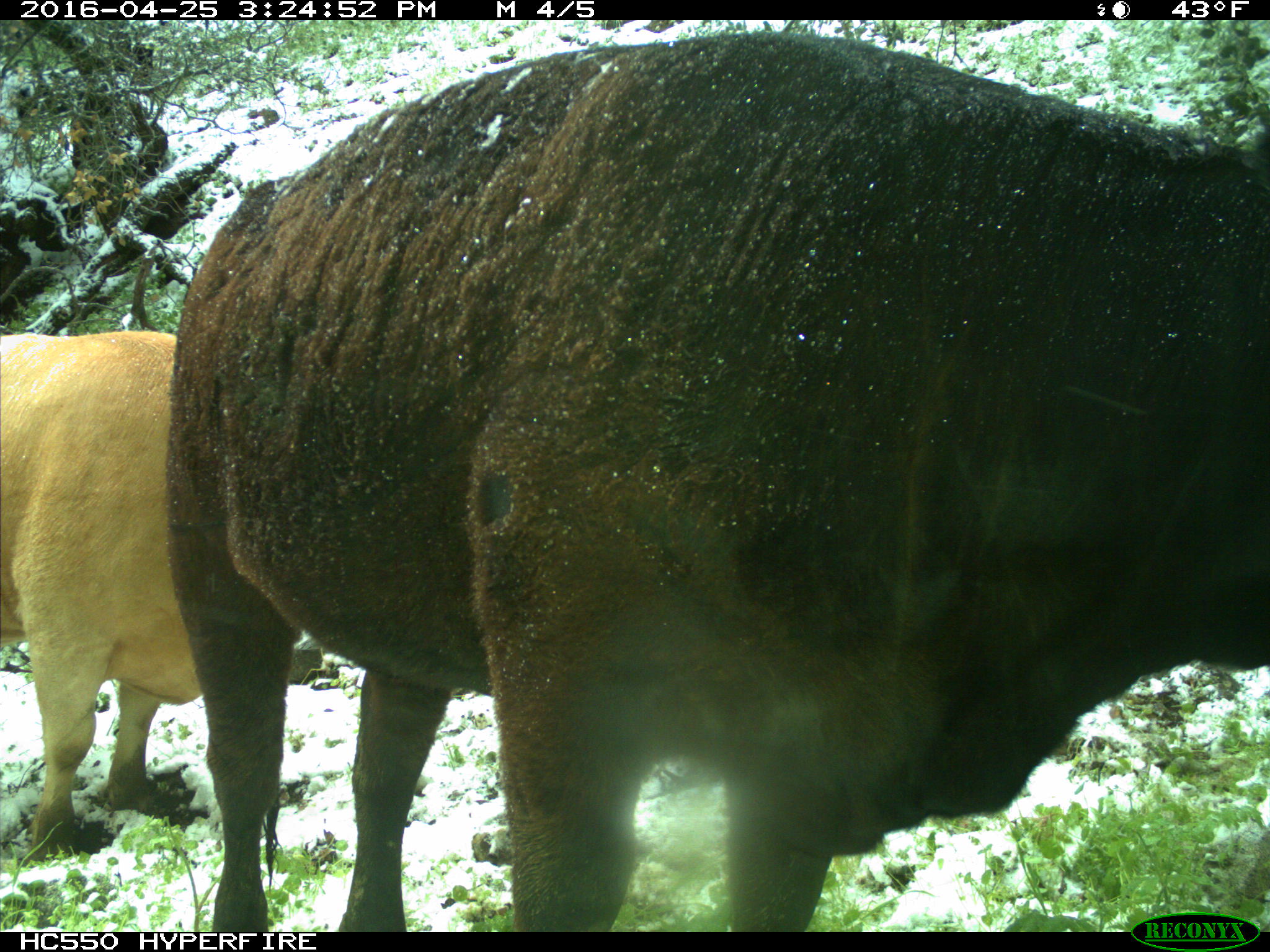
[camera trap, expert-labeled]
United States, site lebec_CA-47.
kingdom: Animalia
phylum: Chordata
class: Mammalia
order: Artiodactyla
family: Bovidae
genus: Bos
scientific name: Bos taurus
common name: domestic cow